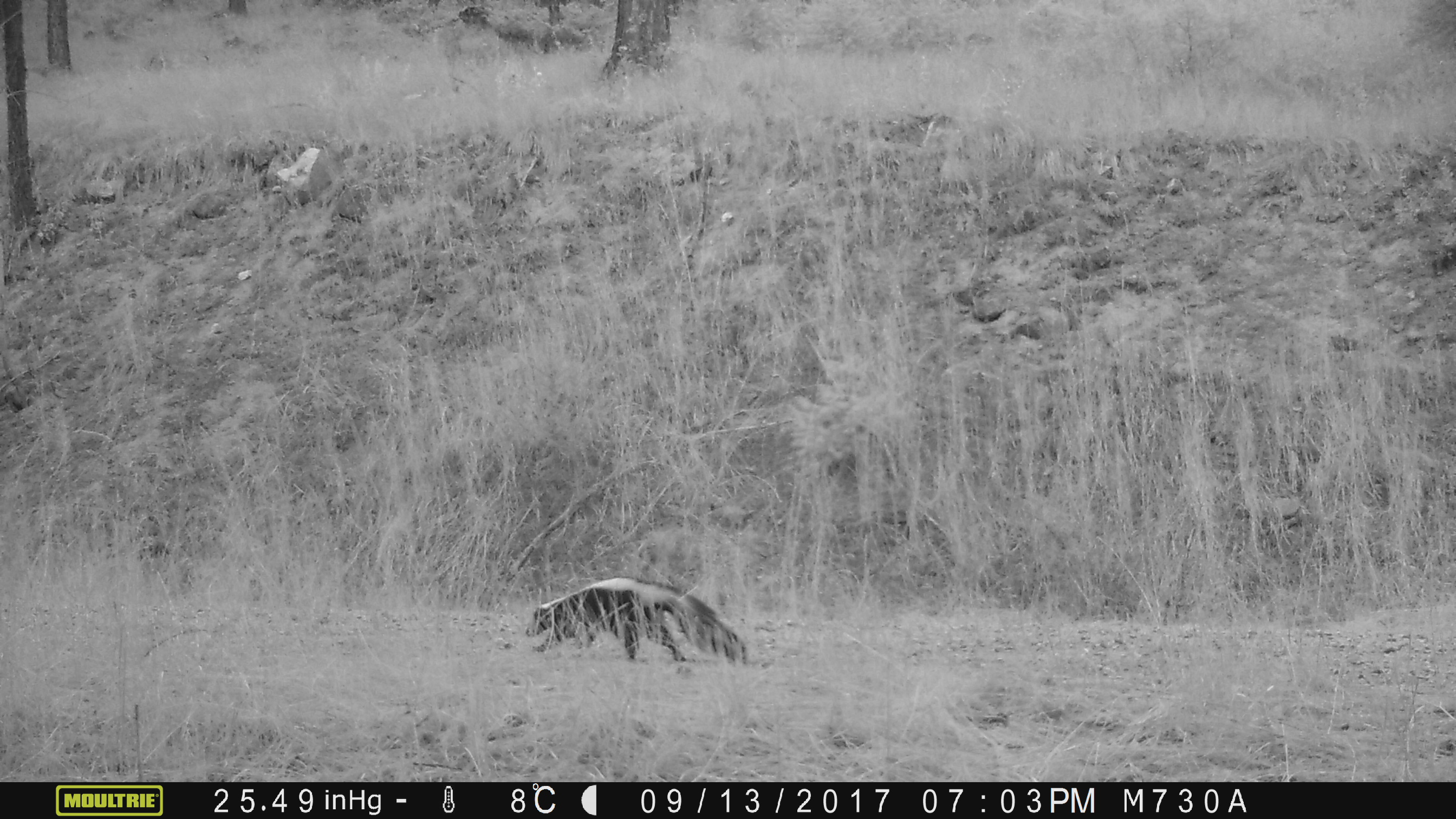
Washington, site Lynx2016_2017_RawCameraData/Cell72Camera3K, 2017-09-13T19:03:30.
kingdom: Animalia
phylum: Chordata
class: Mammalia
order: Carnivora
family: Mephitidae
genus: Mephitis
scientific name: Mephitis mephitis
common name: striped skunk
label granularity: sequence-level